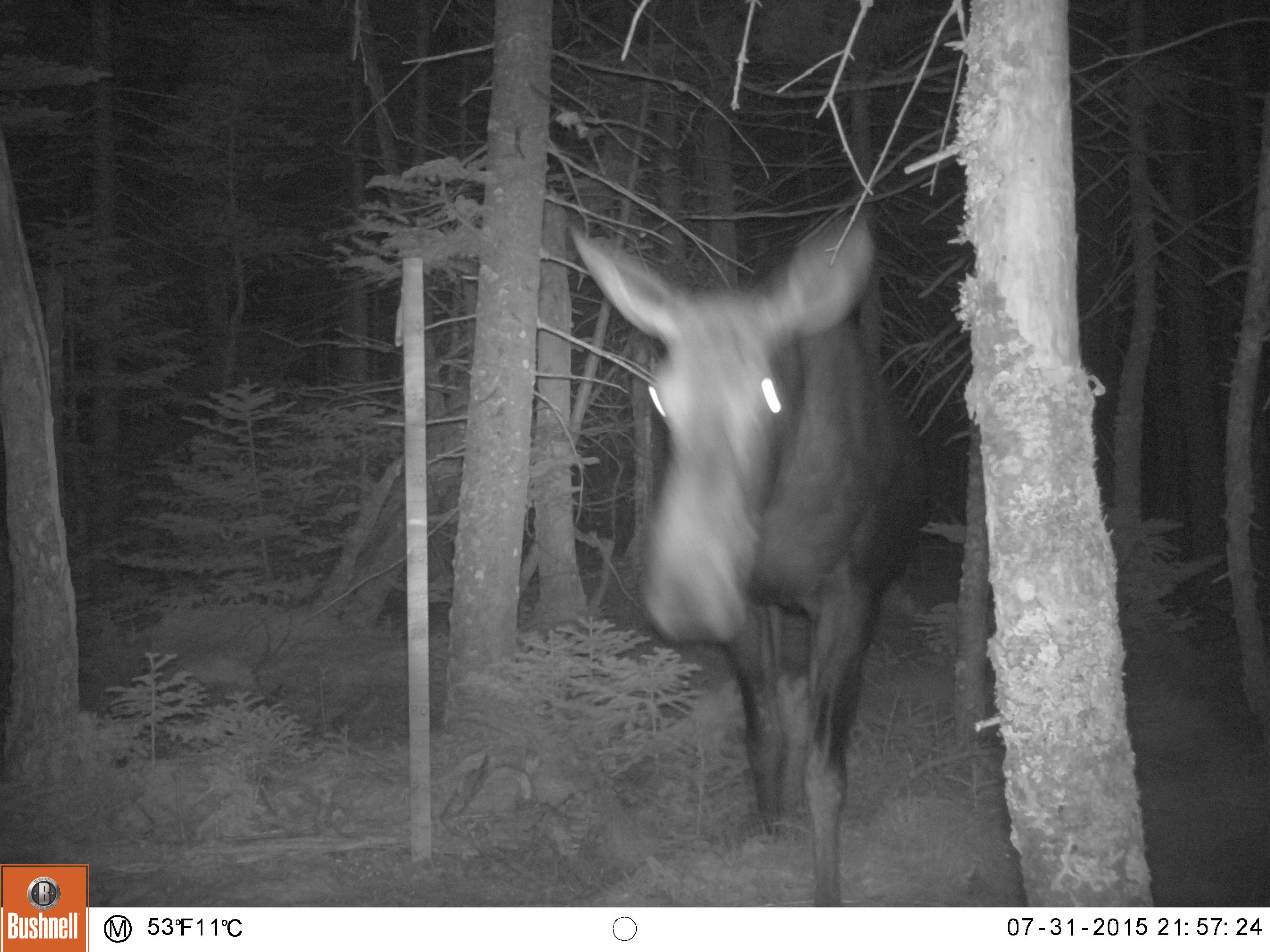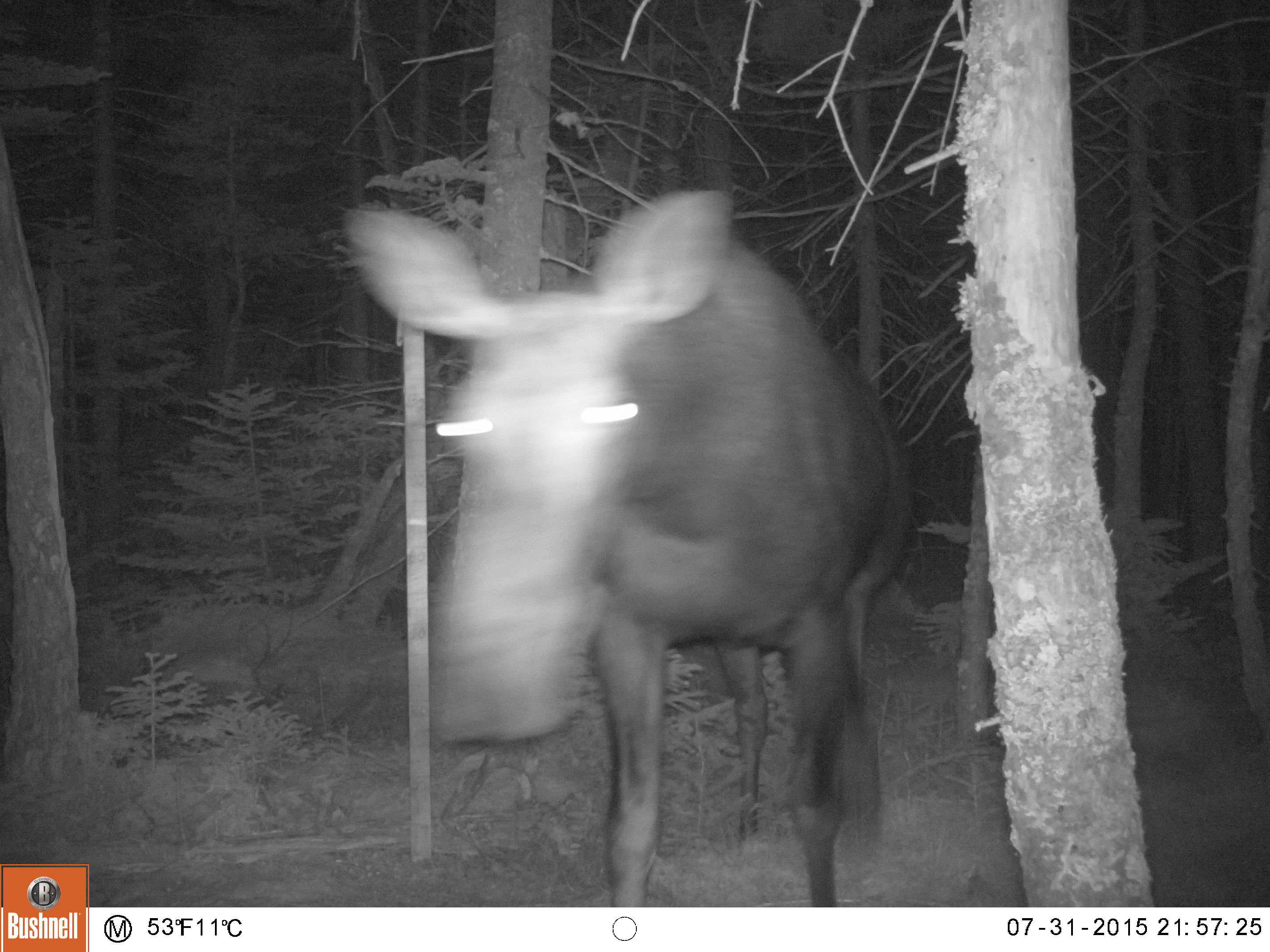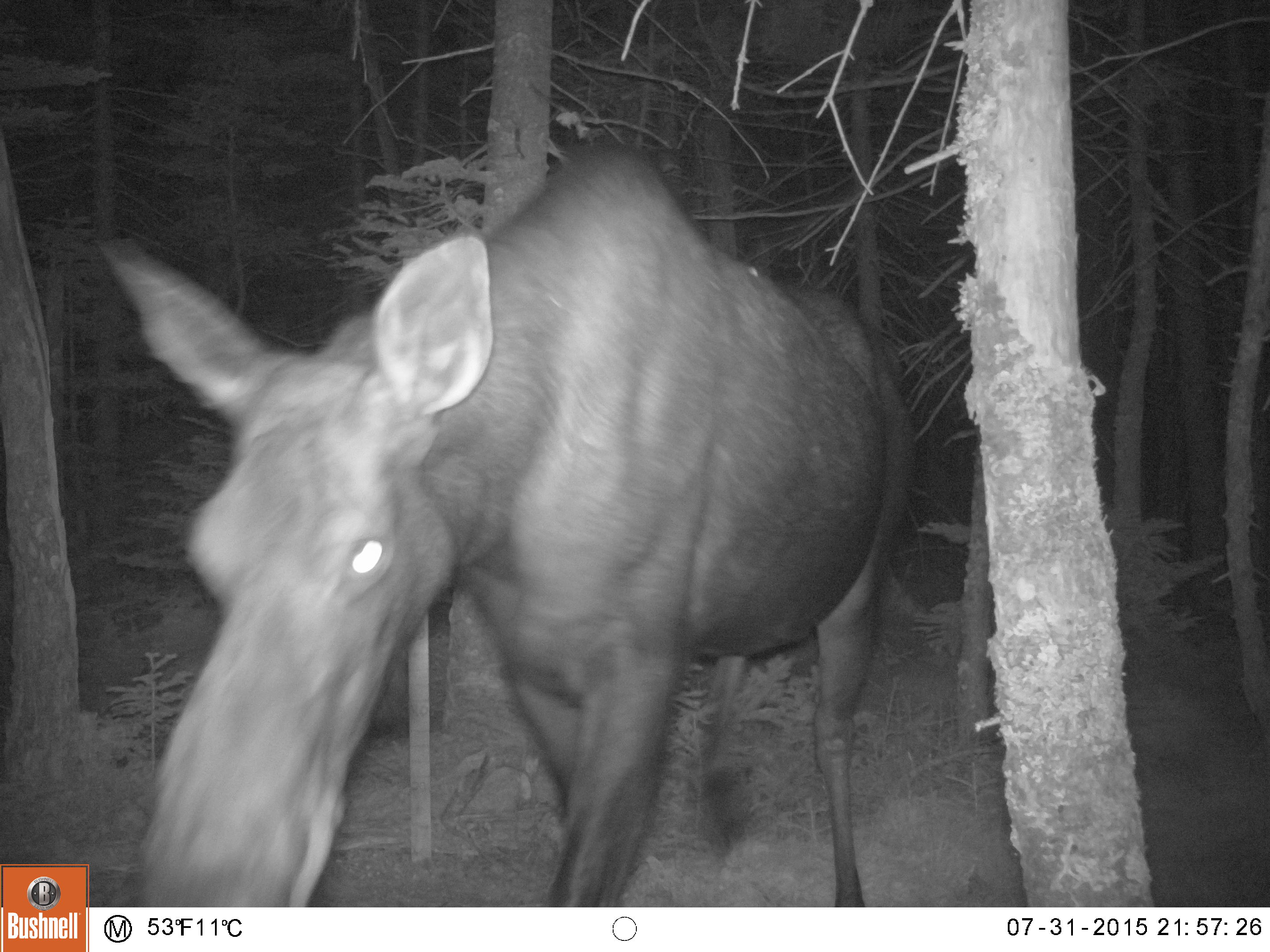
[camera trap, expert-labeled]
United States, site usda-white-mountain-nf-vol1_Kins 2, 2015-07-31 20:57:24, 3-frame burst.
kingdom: Animalia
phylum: Chordata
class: Mammalia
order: Artiodactyla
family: Cervidae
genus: Alces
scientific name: Alces alces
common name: moose